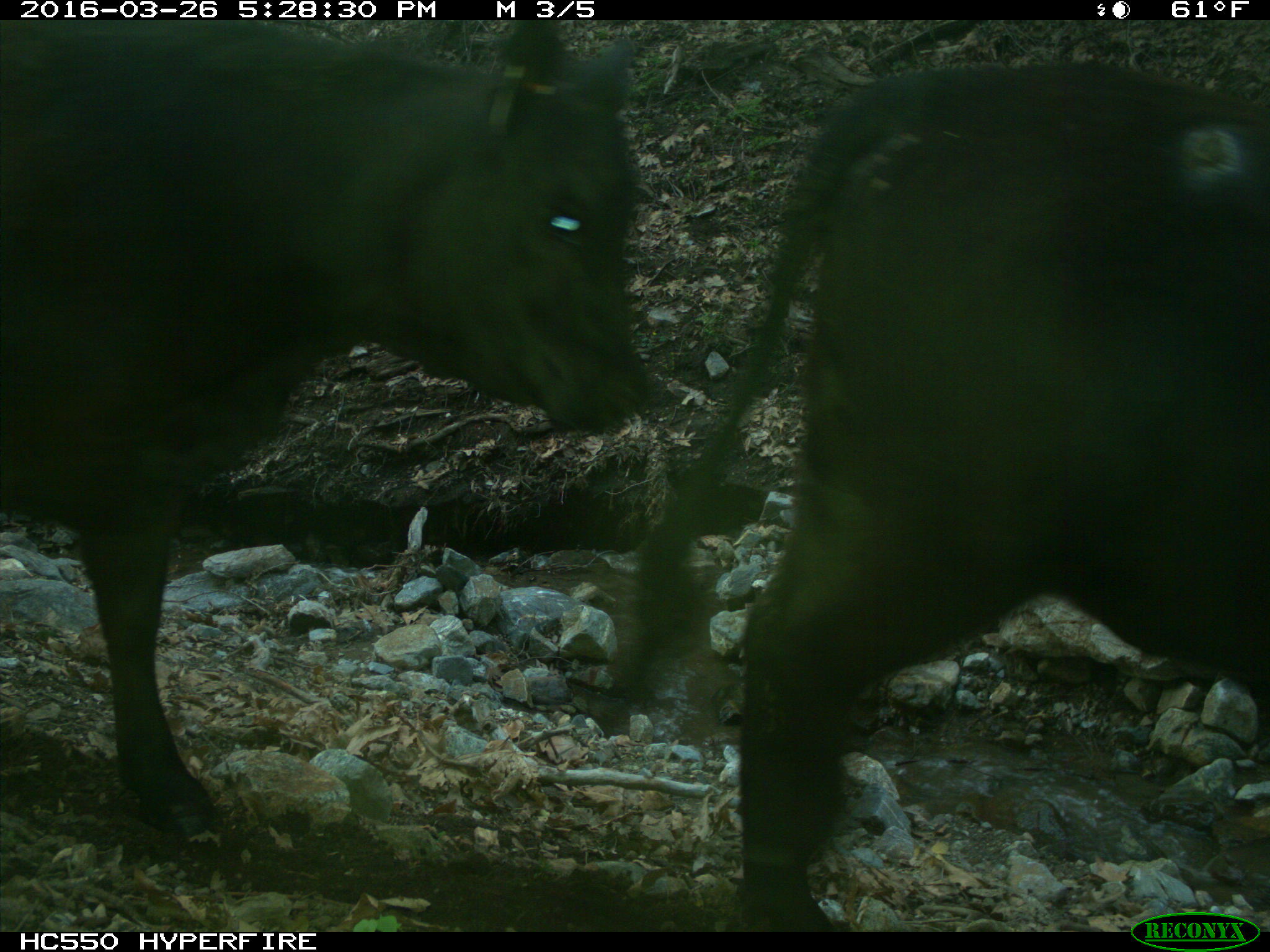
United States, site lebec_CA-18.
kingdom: Animalia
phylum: Chordata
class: Mammalia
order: Artiodactyla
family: Bovidae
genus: Bos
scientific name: Bos taurus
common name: domestic cow